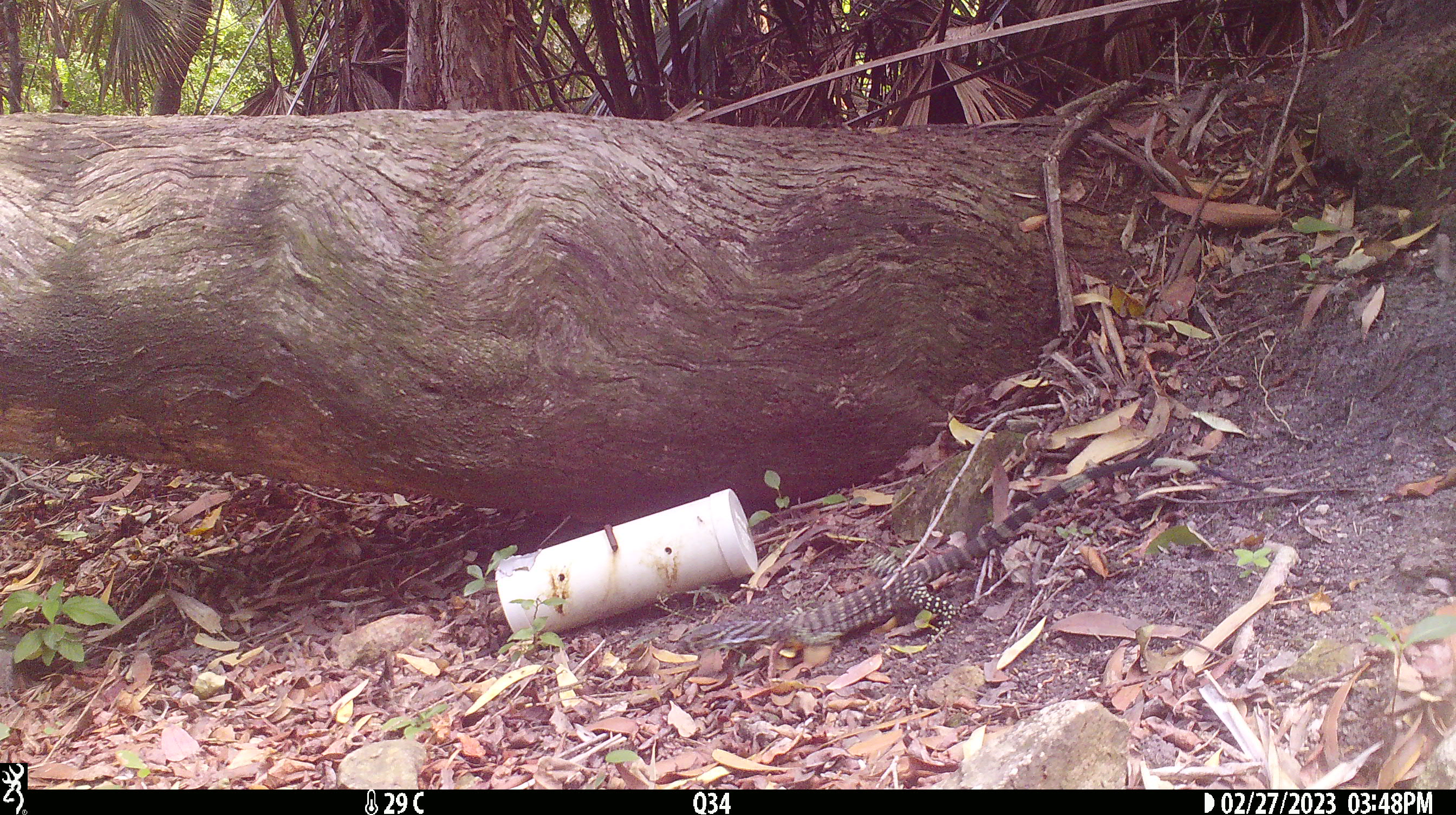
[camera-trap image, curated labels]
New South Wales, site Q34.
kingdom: Animalia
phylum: Chordata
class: Reptilia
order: Squamata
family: Varanidae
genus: Varanus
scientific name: Varanus varius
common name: lace monitor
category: goanna